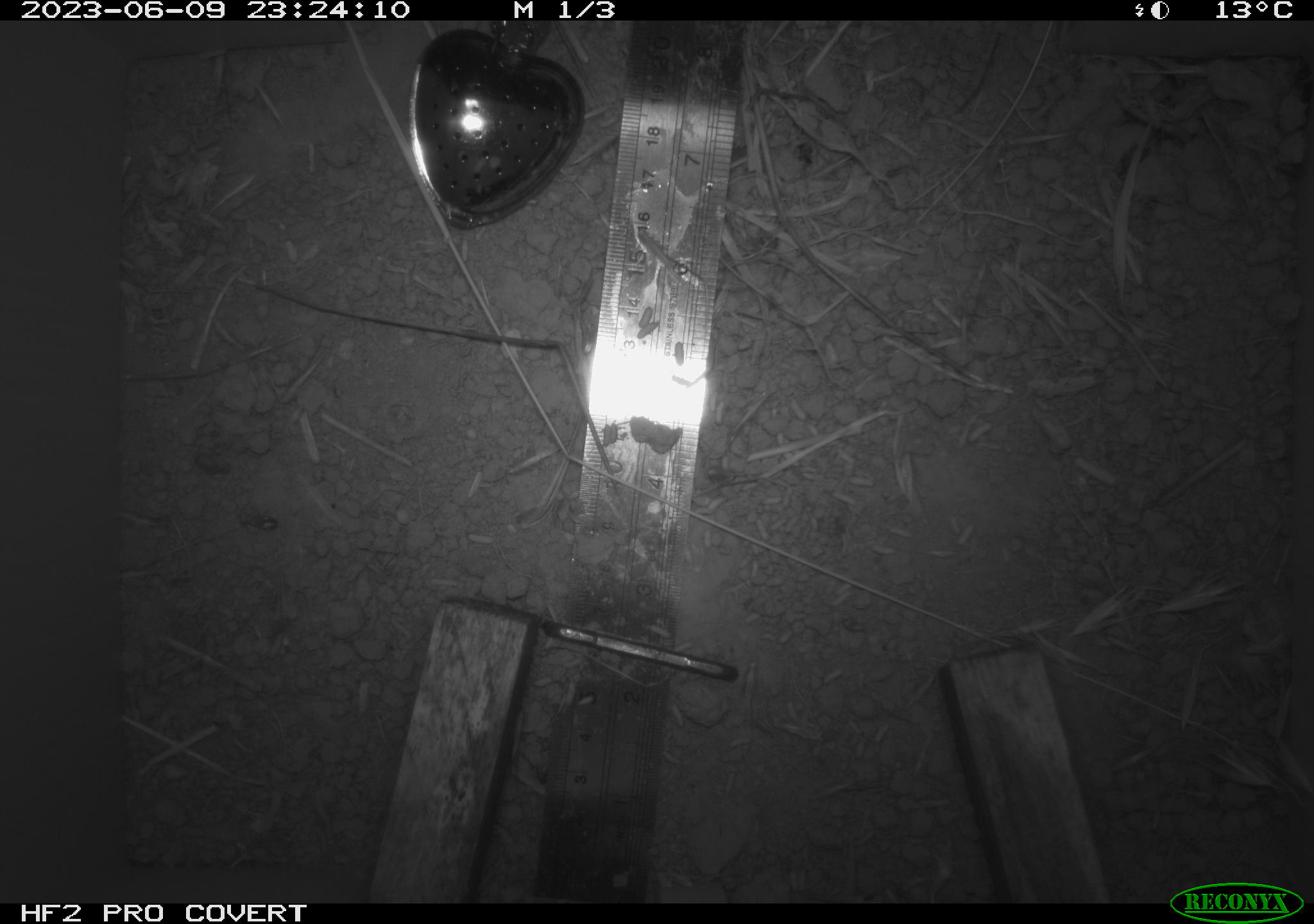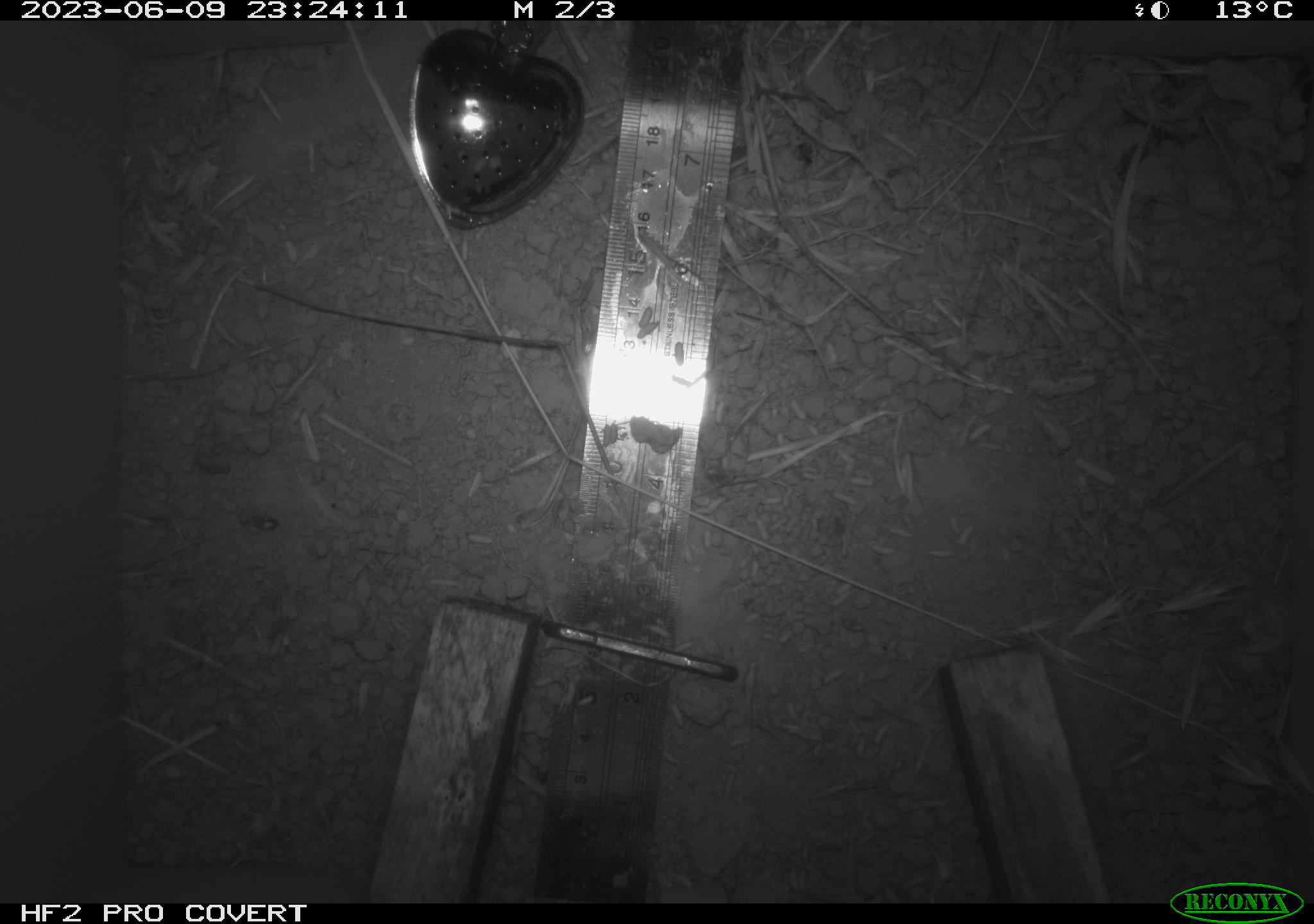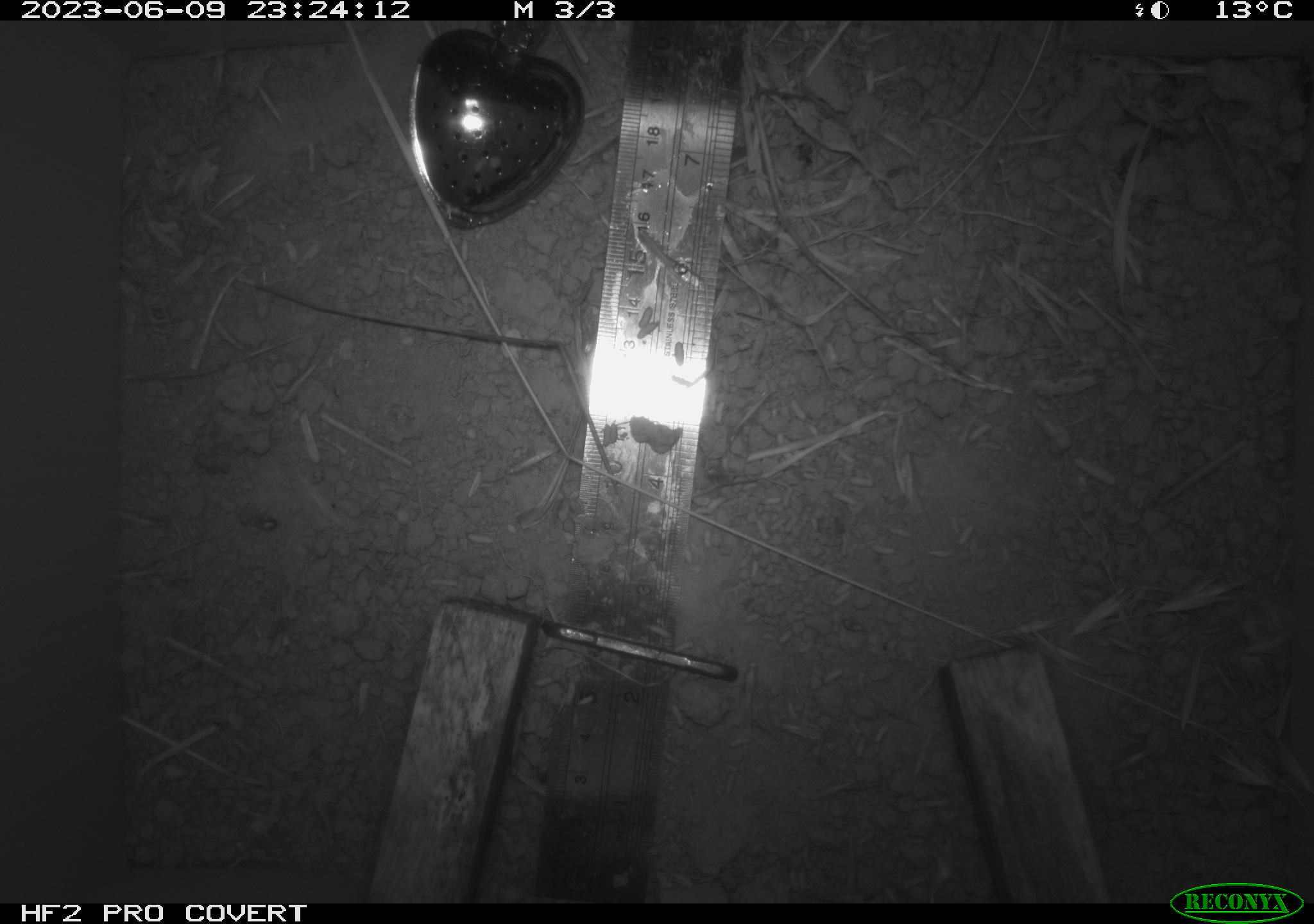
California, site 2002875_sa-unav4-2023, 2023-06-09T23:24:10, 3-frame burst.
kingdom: Animalia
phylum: Chordata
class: Mammalia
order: Rodentia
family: Cricetidae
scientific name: Arvicolinae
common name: voles, lemmings, and muskrats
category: arvicolinae subfamily